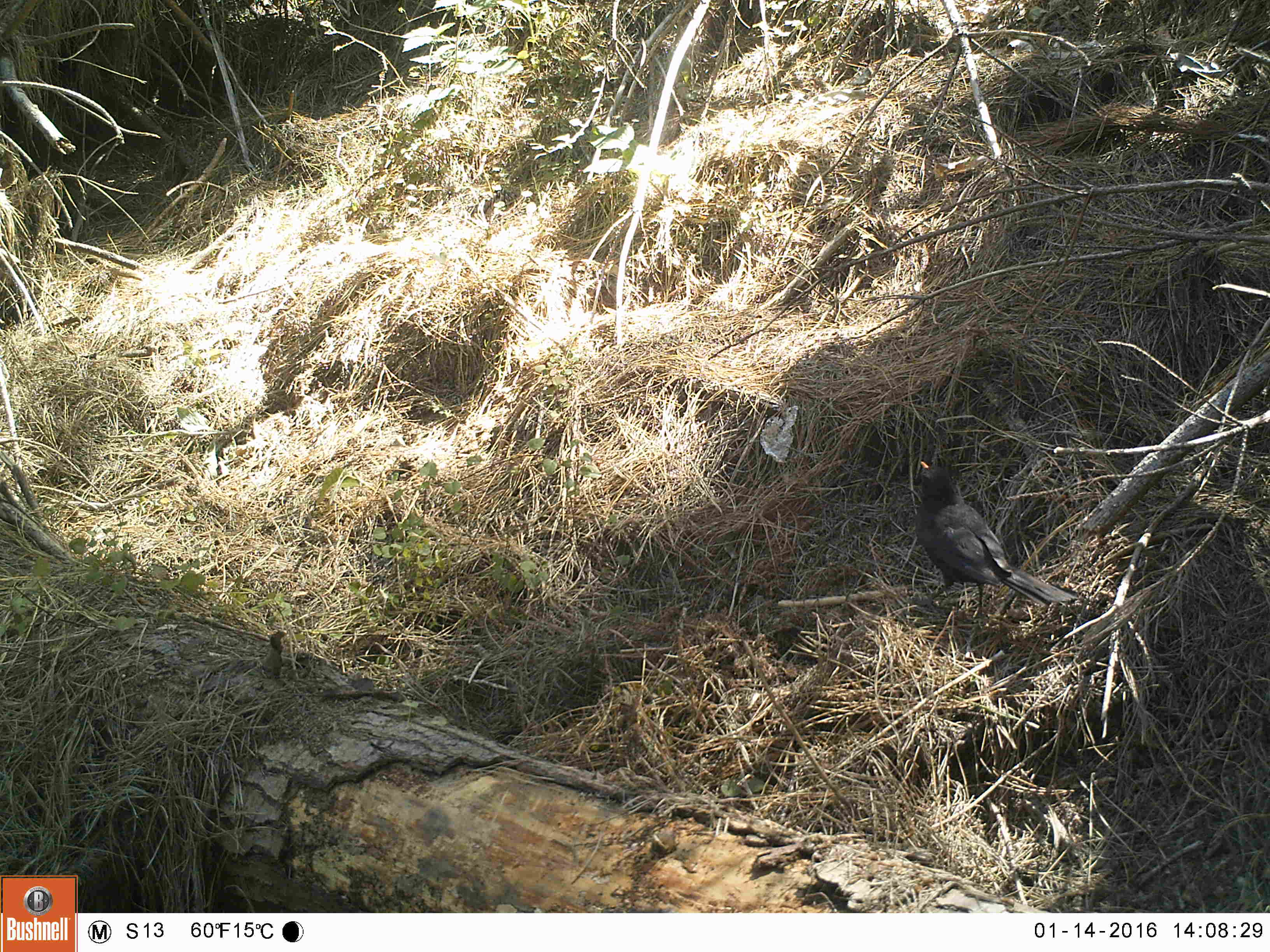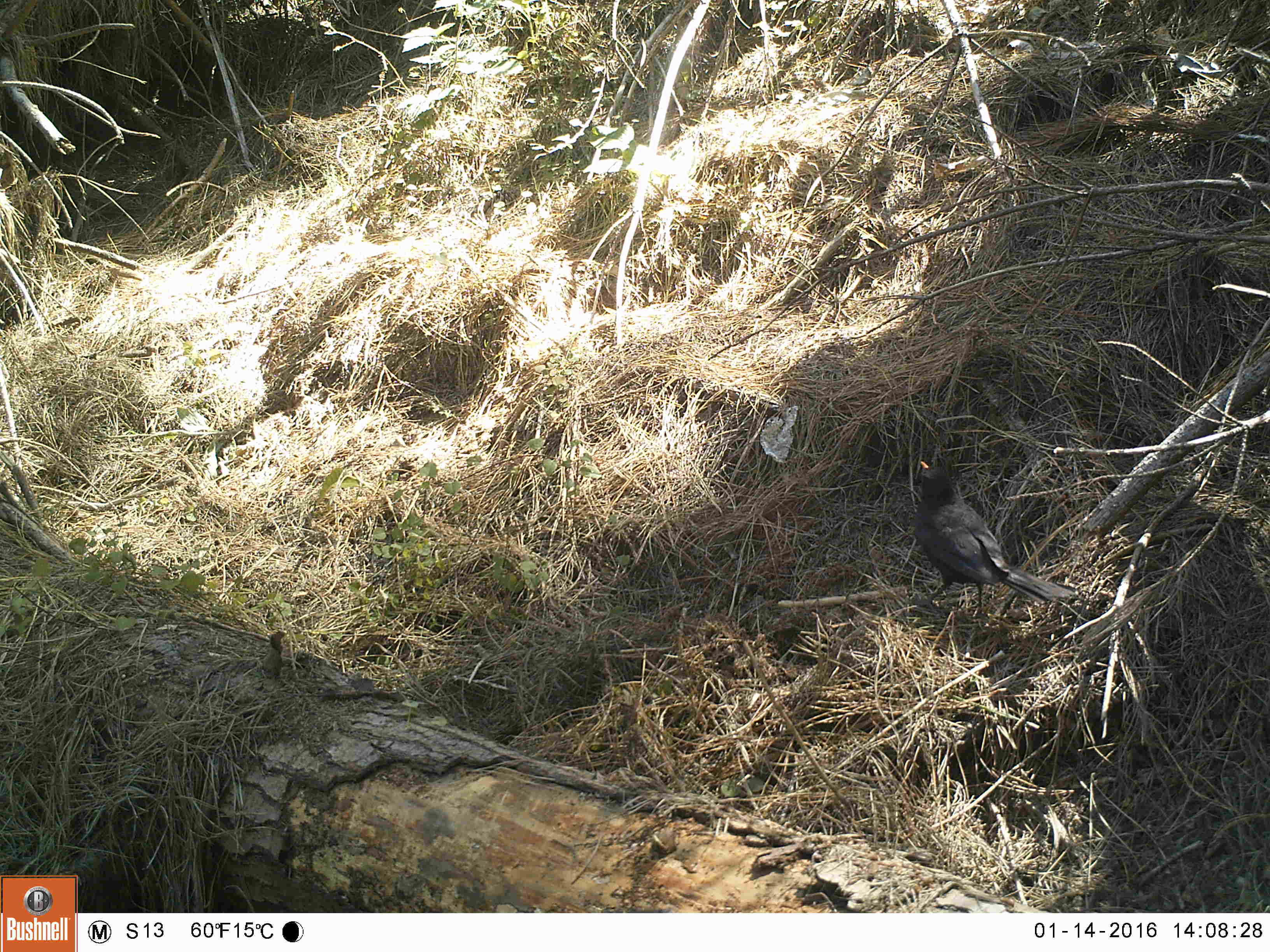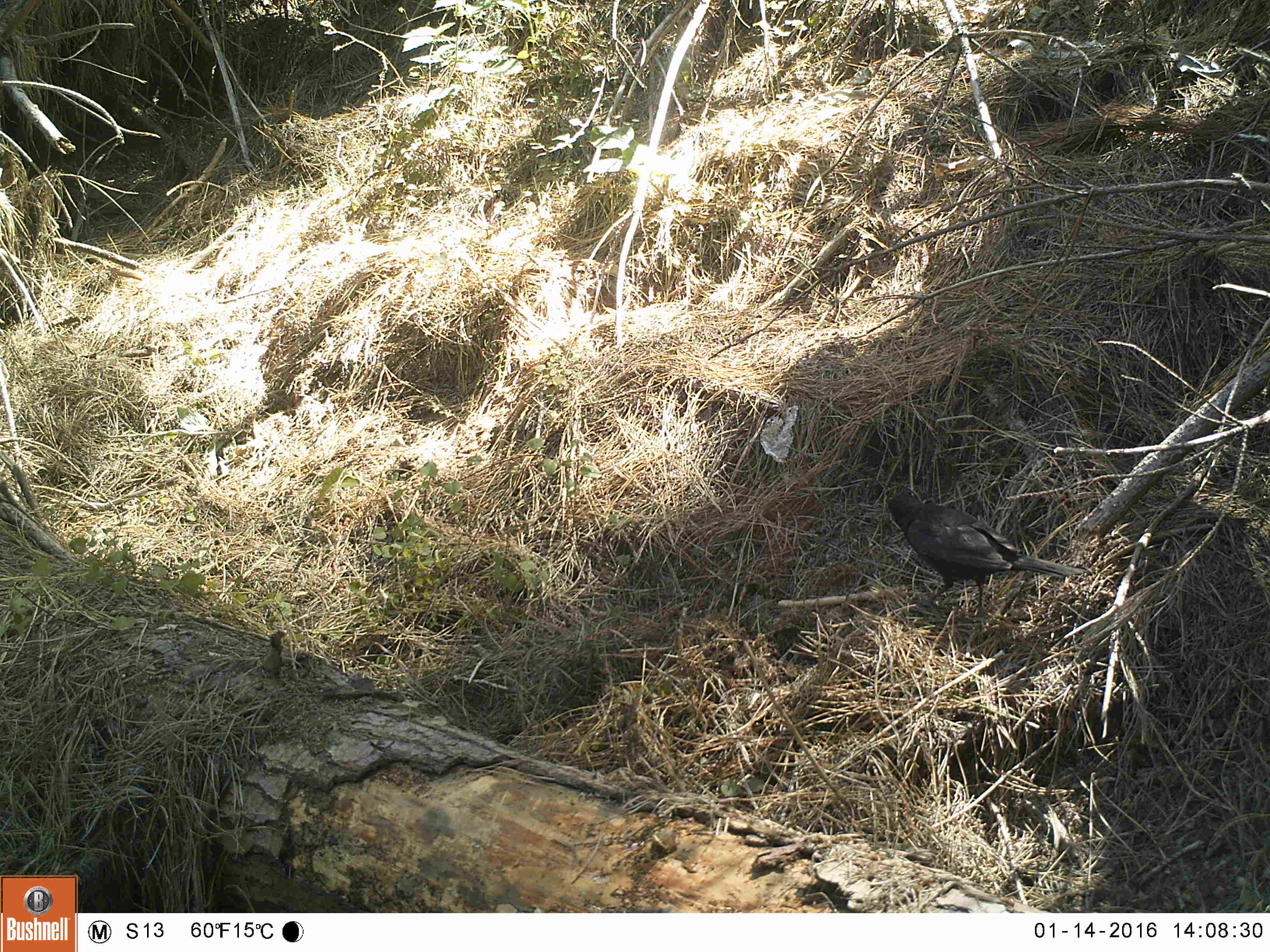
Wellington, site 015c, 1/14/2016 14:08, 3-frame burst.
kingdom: Animalia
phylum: Chordata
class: Aves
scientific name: Aves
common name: bird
Bird (Aves).